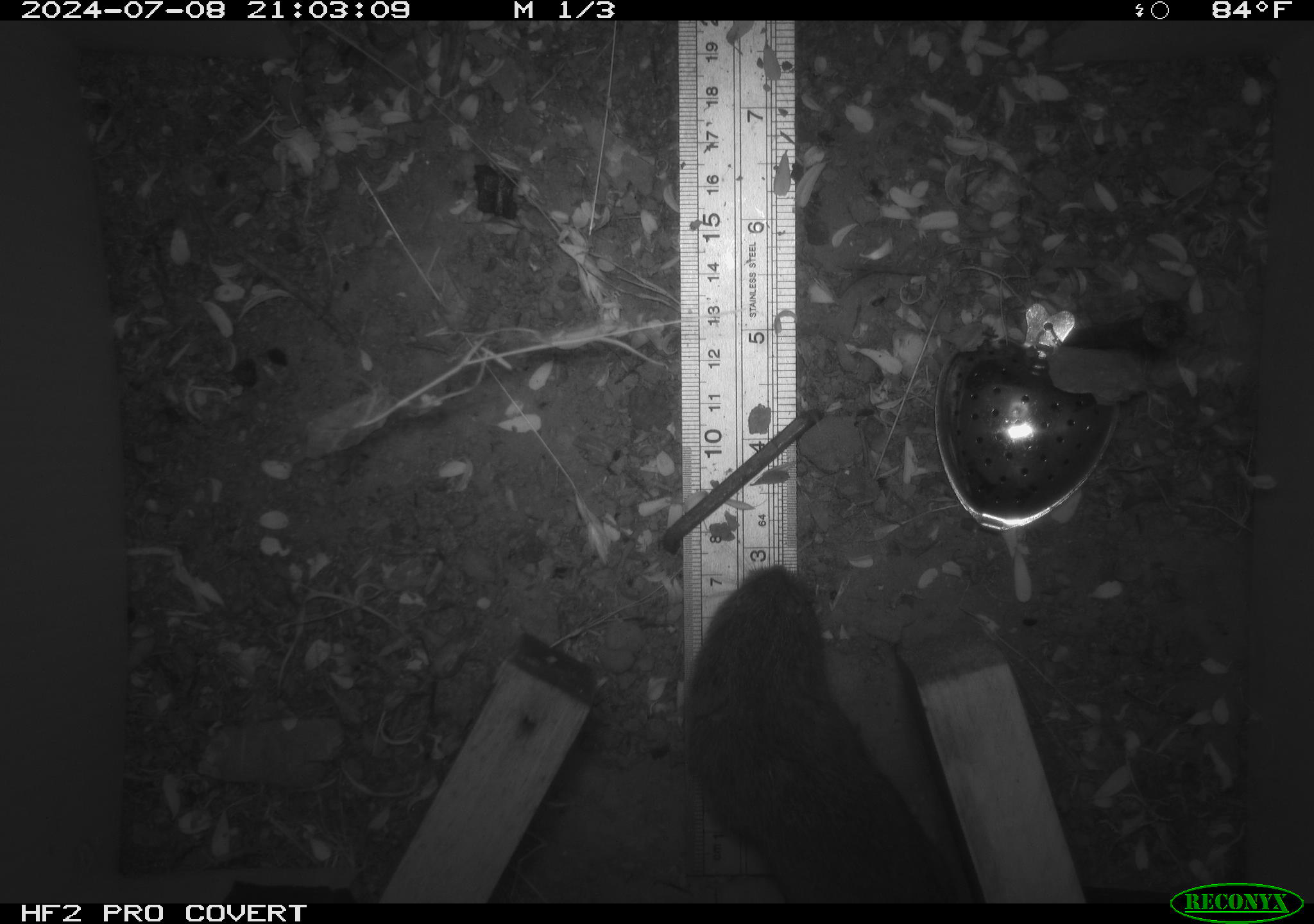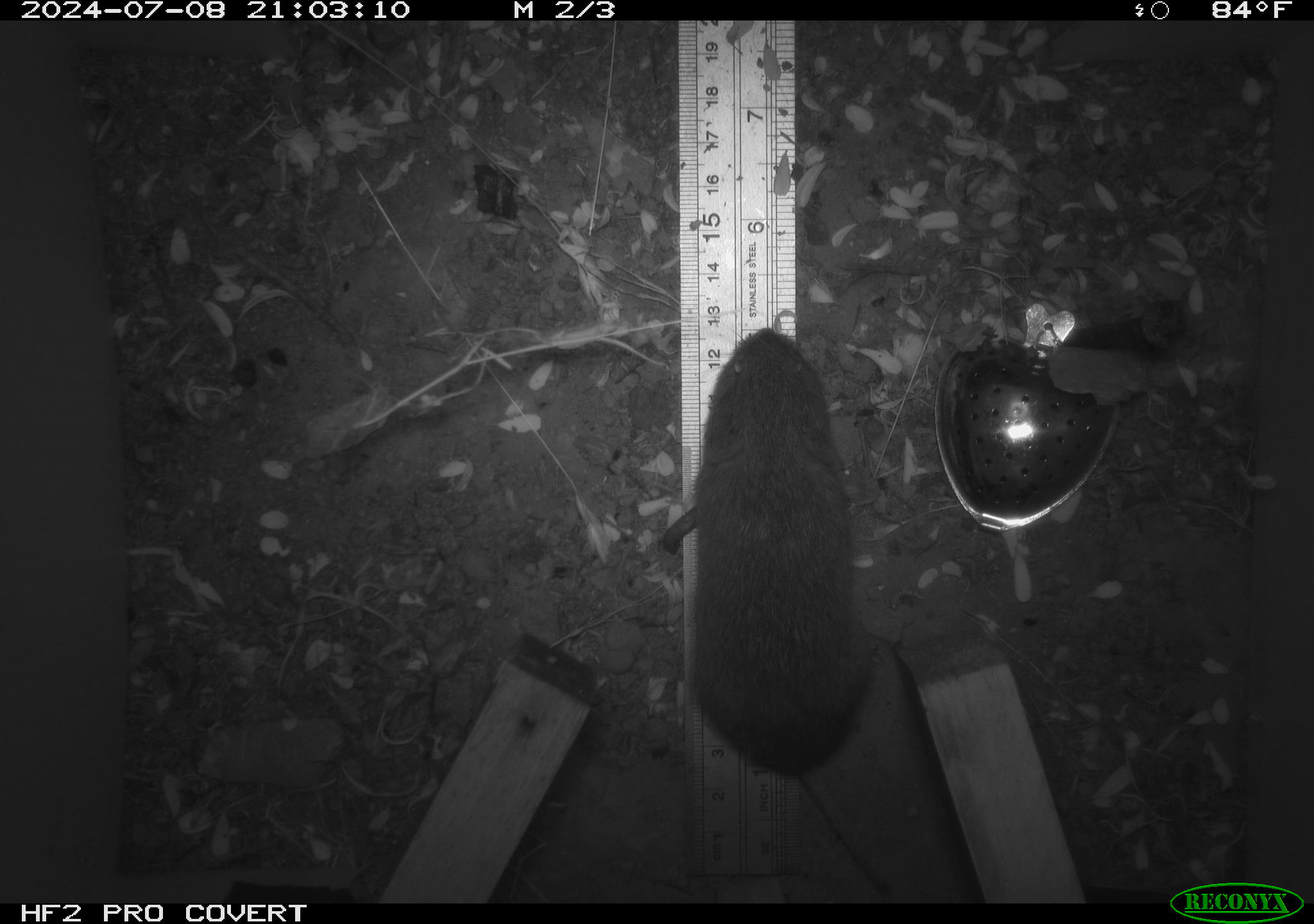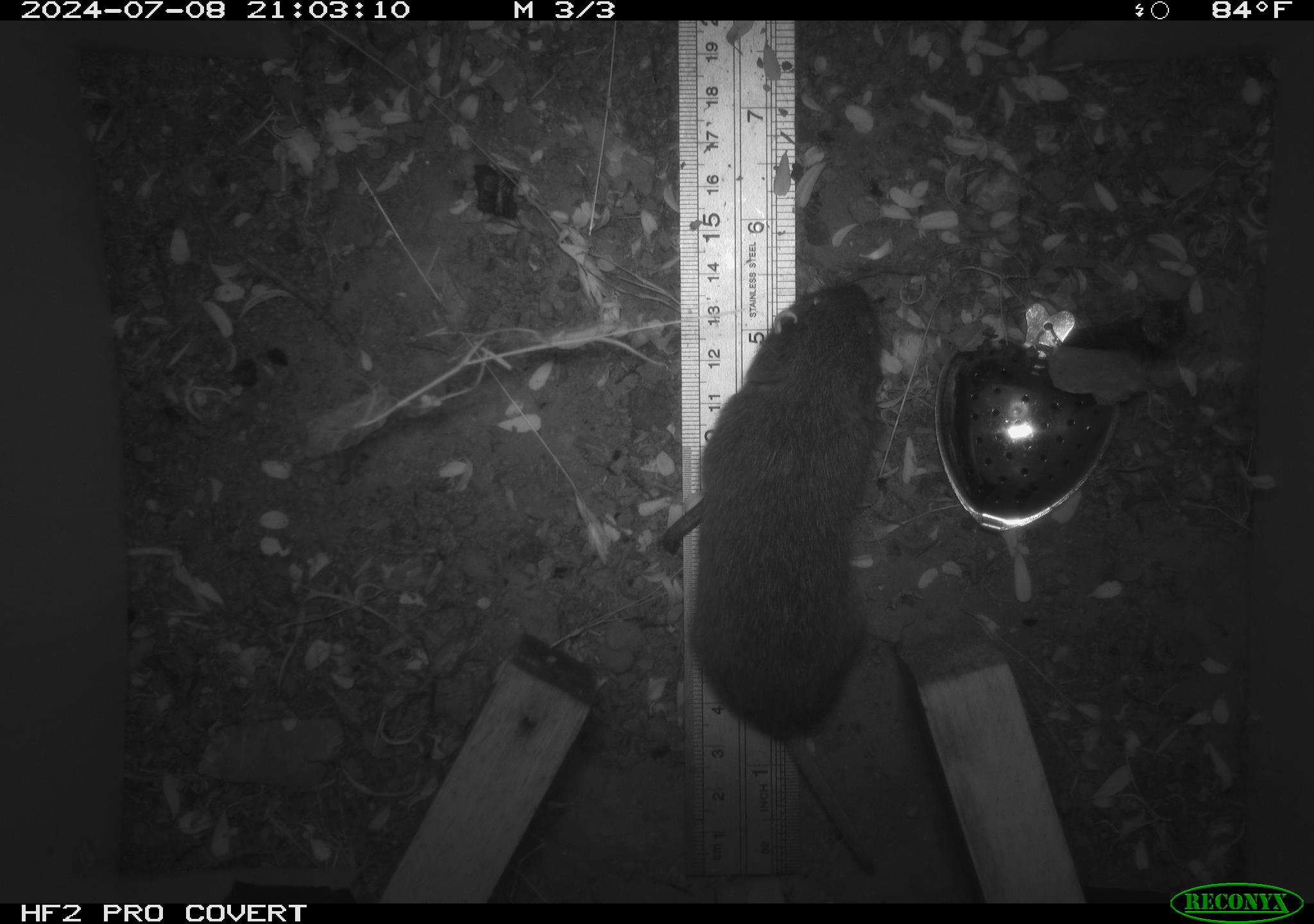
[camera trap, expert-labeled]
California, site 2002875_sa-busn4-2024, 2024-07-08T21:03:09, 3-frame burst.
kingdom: Animalia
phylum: Chordata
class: Mammalia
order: Rodentia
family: Cricetidae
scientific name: Arvicolinae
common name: voles, lemmings, and muskrats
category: arvicolinae subfamily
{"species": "arvicolinae subfamily (voles, lemmings, and muskrats) (Arvicolinae)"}